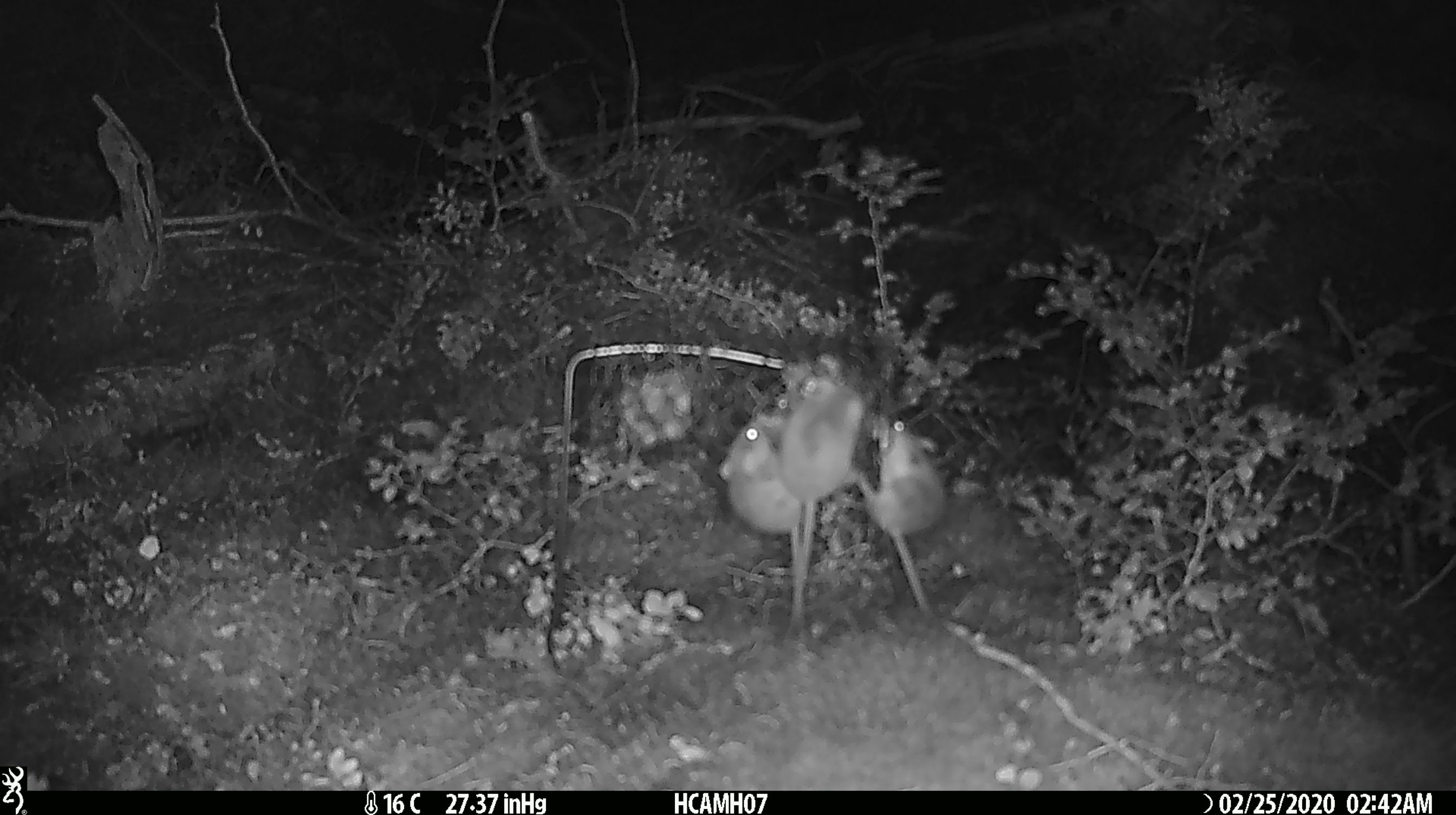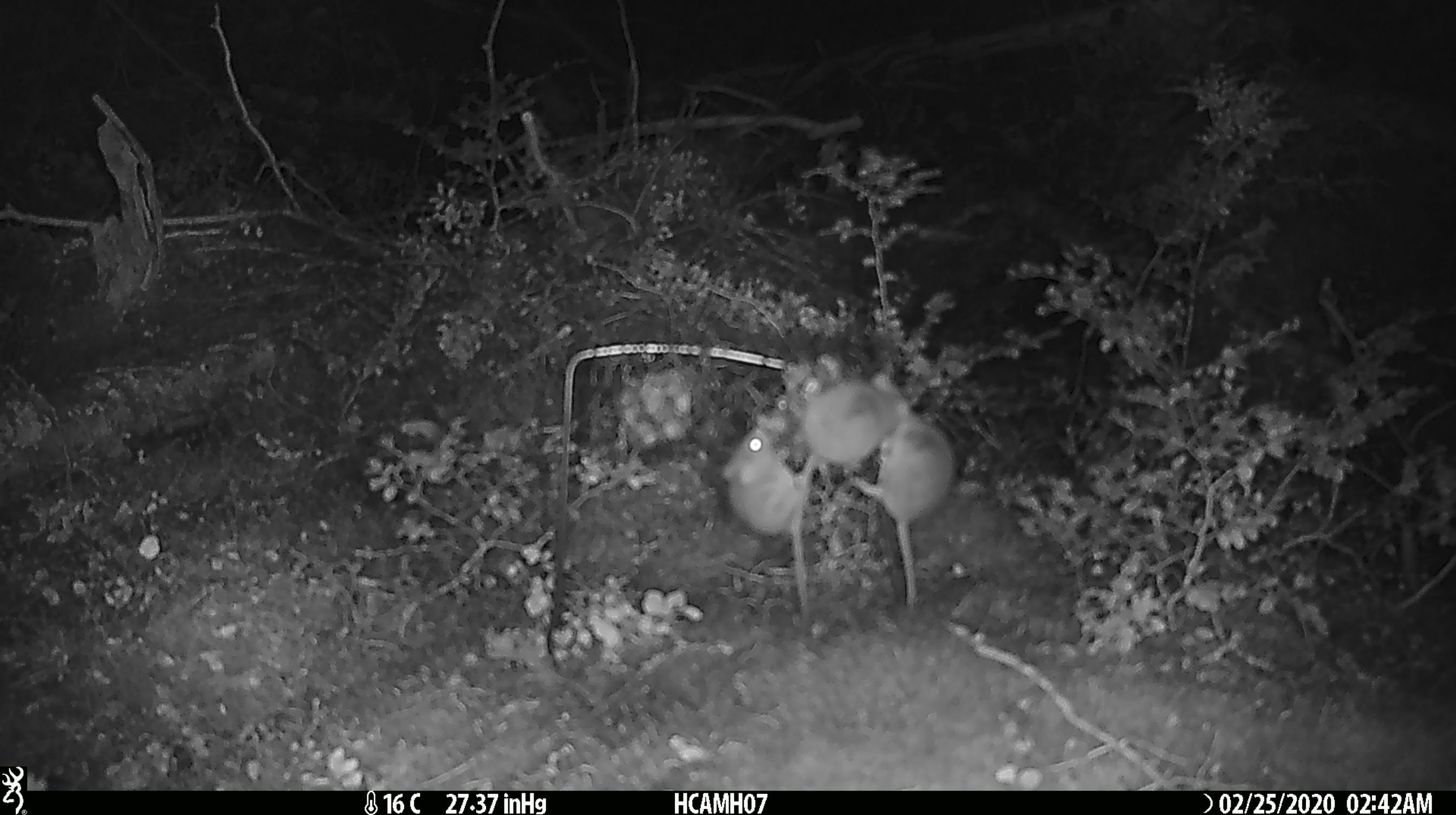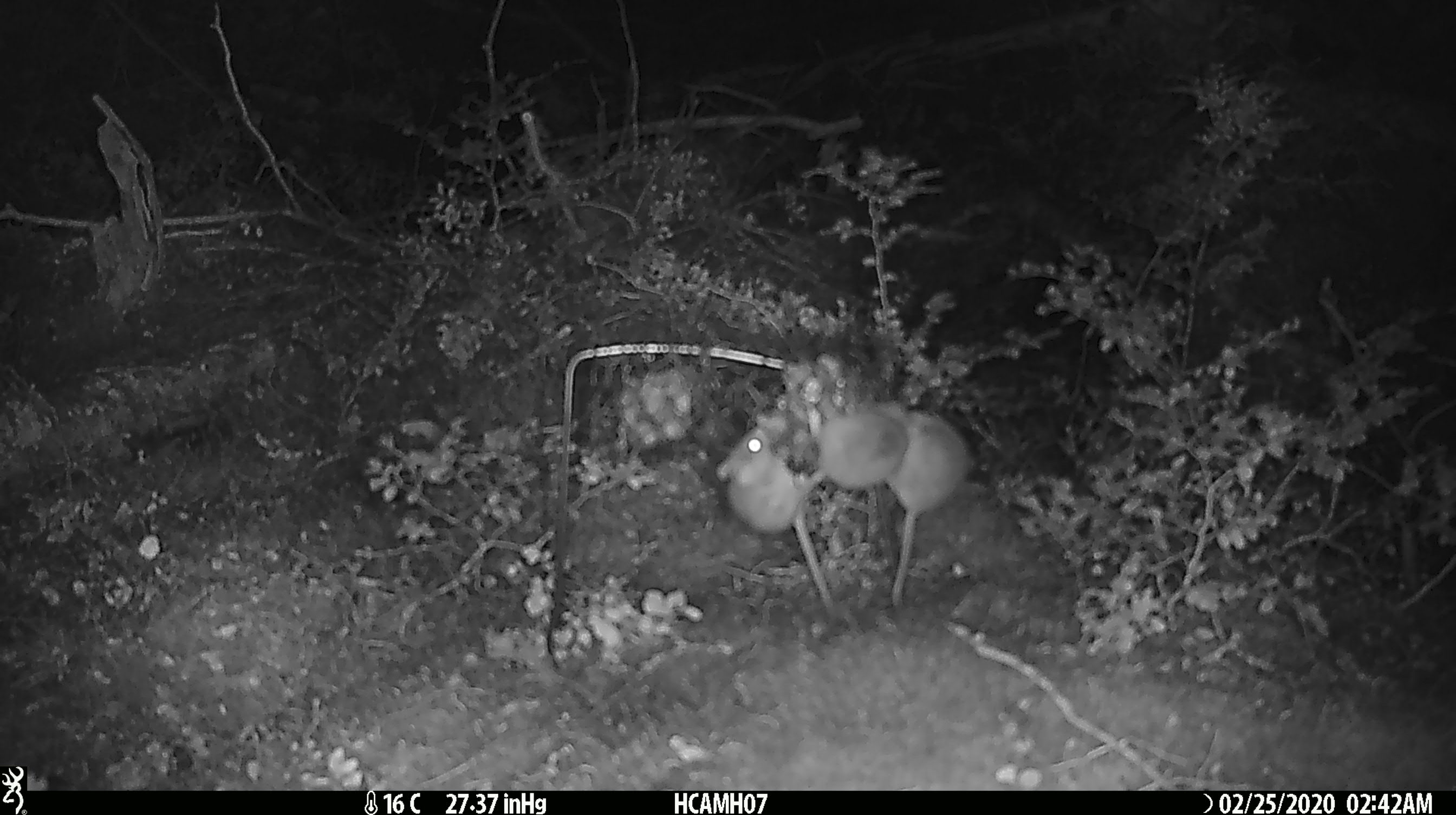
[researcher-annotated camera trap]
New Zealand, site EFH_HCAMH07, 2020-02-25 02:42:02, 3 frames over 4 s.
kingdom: Animalia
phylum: Chordata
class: Mammalia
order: Rodentia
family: Muridae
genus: Mus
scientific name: Mus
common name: mouse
Mouse (Mus).